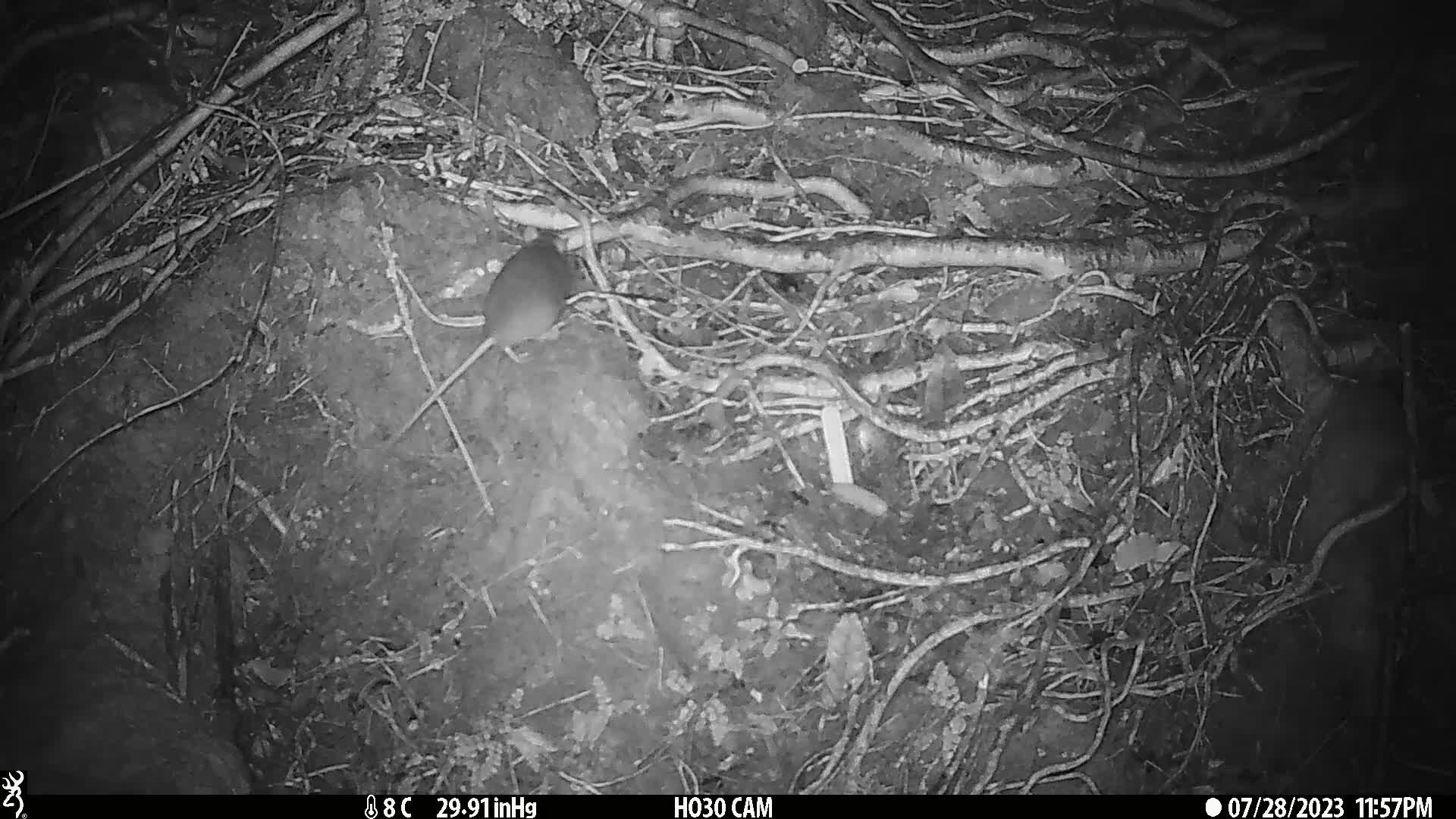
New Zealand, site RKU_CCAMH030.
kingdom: Animalia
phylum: Chordata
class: Mammalia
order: Rodentia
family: Muridae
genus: Rattus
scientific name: Rattus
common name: rat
Rat (Rattus).